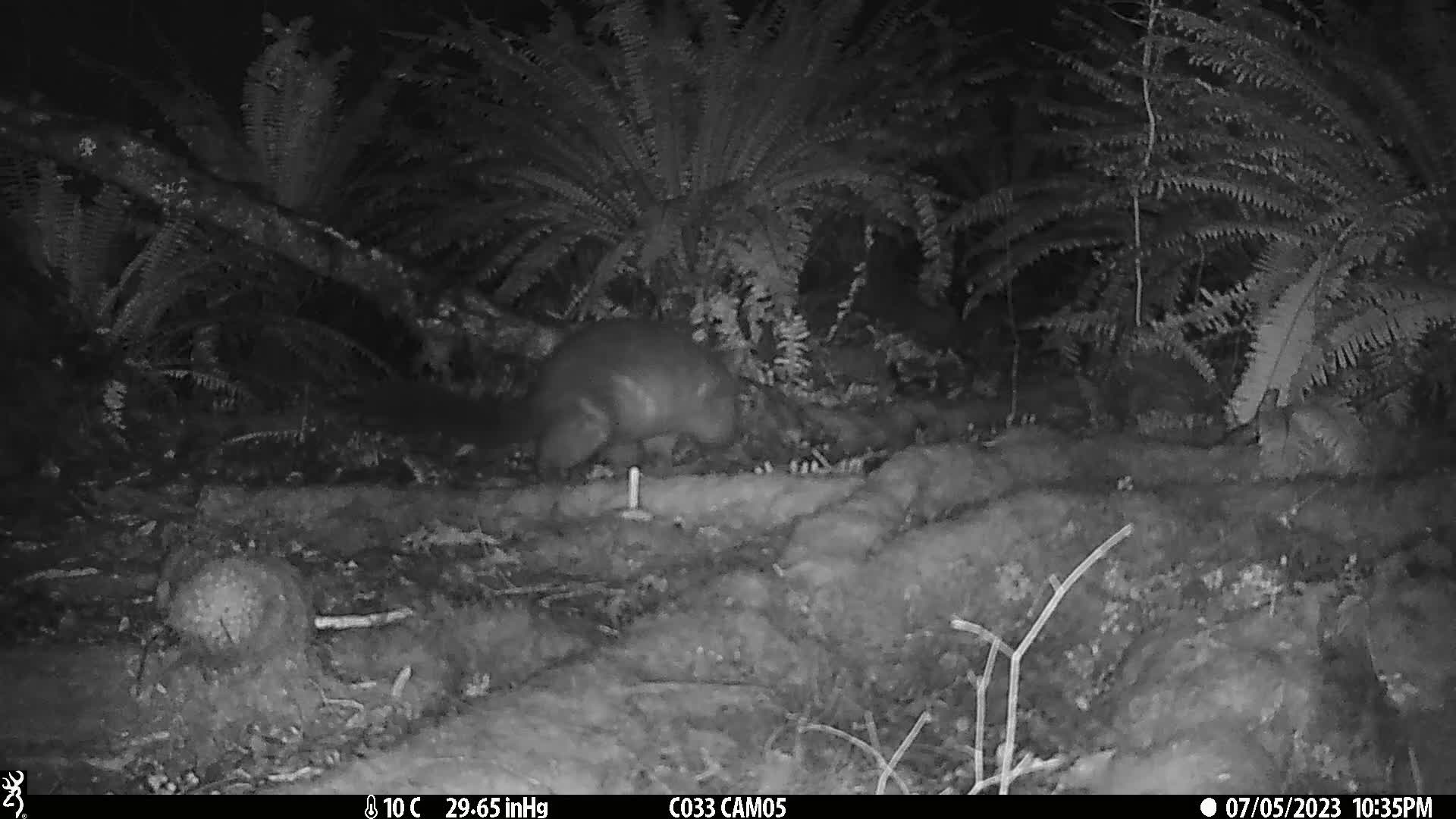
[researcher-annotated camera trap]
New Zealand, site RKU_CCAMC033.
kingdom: Animalia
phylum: Chordata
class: Mammalia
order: Diprotodontia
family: Phalangeridae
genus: Trichosurus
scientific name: Trichosurus vulpecula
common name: common brushtail possum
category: possum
Possum (common brushtail possum) (Trichosurus vulpecula).